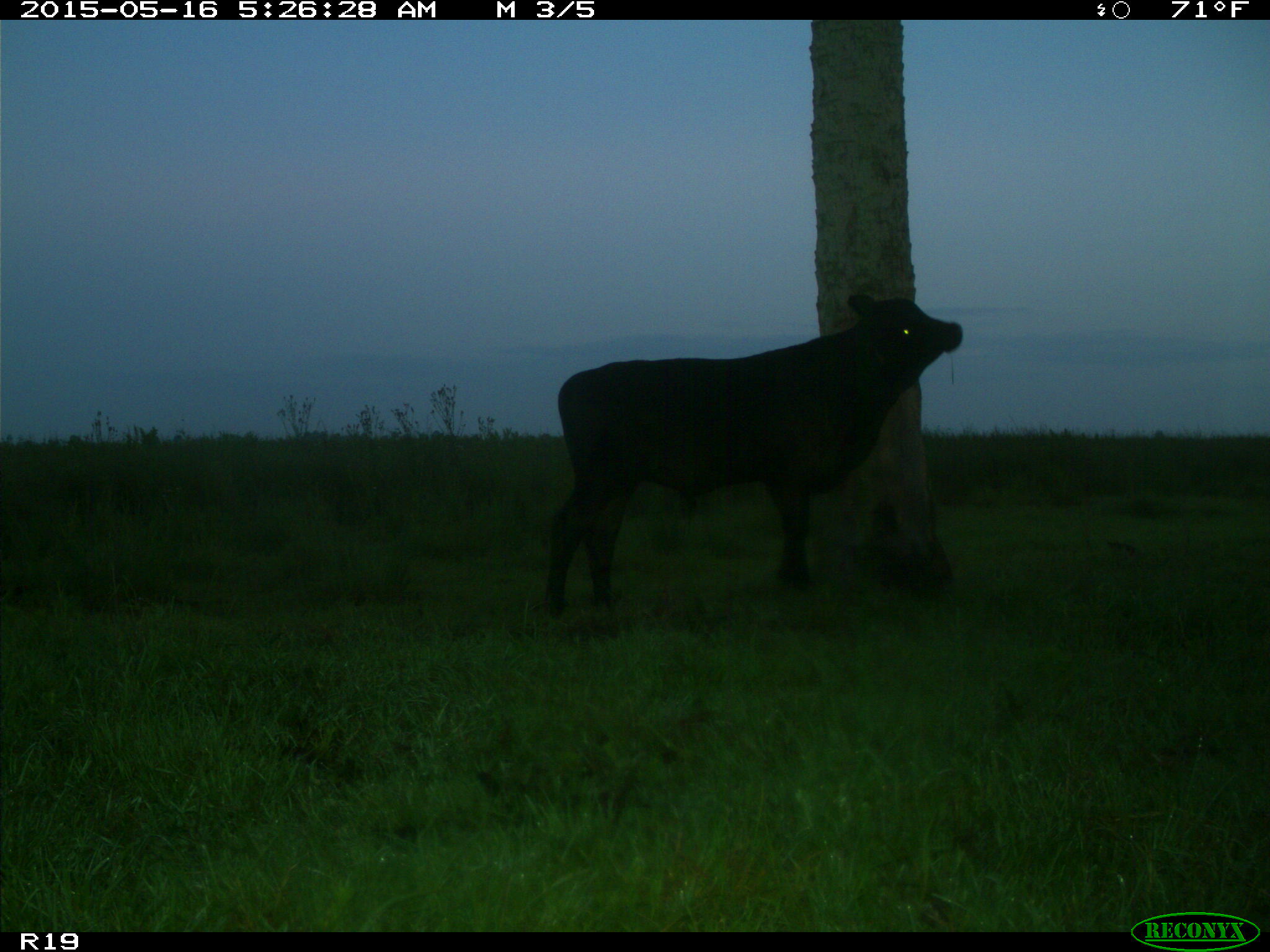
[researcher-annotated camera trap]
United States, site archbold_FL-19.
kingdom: Animalia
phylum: Chordata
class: Mammalia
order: Artiodactyla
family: Bovidae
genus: Bos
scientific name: Bos taurus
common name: domestic cow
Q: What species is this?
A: Bos taurus (domestic cow).